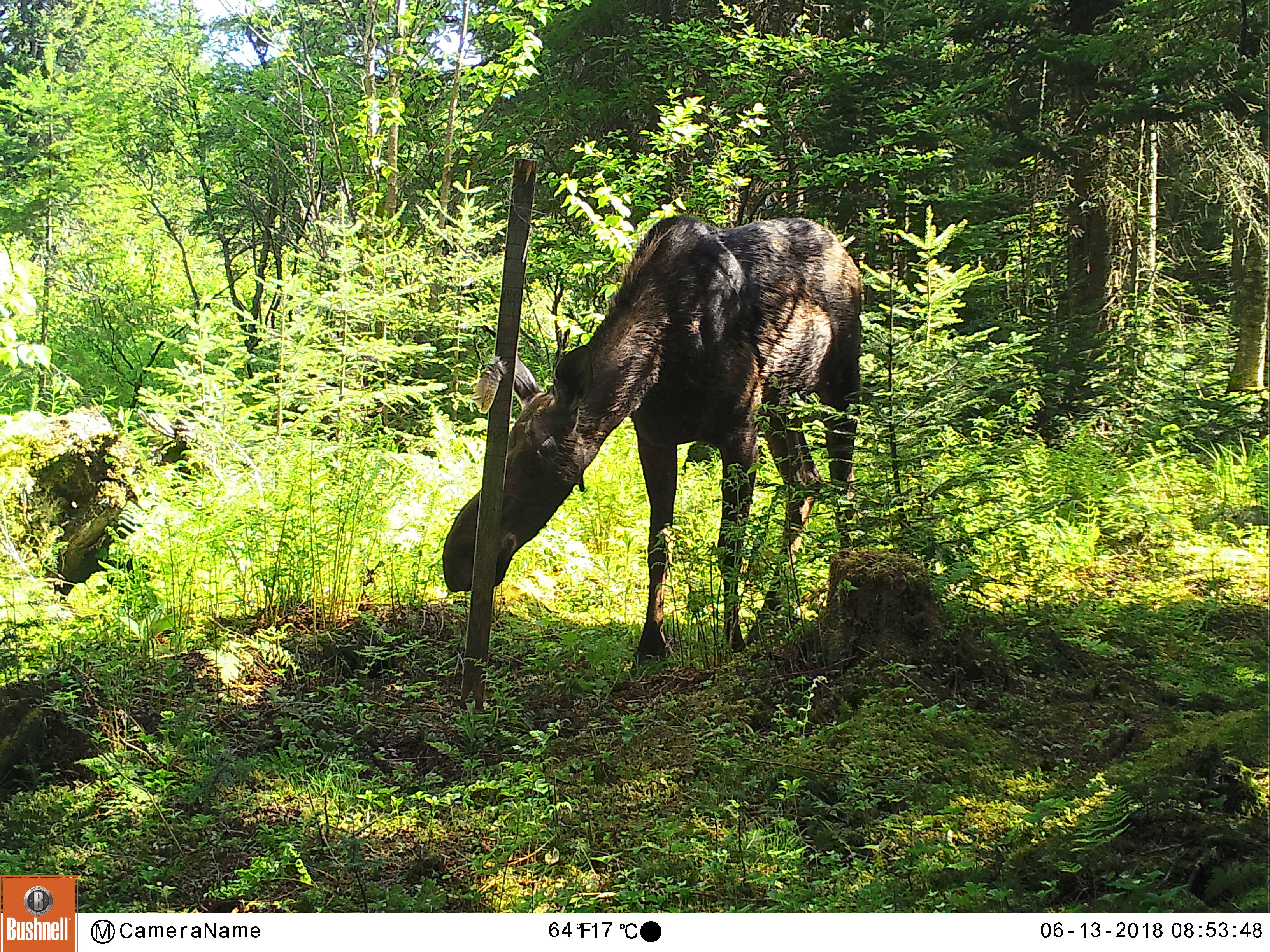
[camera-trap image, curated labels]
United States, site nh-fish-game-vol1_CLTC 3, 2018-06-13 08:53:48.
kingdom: Animalia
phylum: Chordata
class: Mammalia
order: Artiodactyla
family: Cervidae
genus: Alces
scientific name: Alces alces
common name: moose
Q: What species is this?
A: Moose (Alces alces).